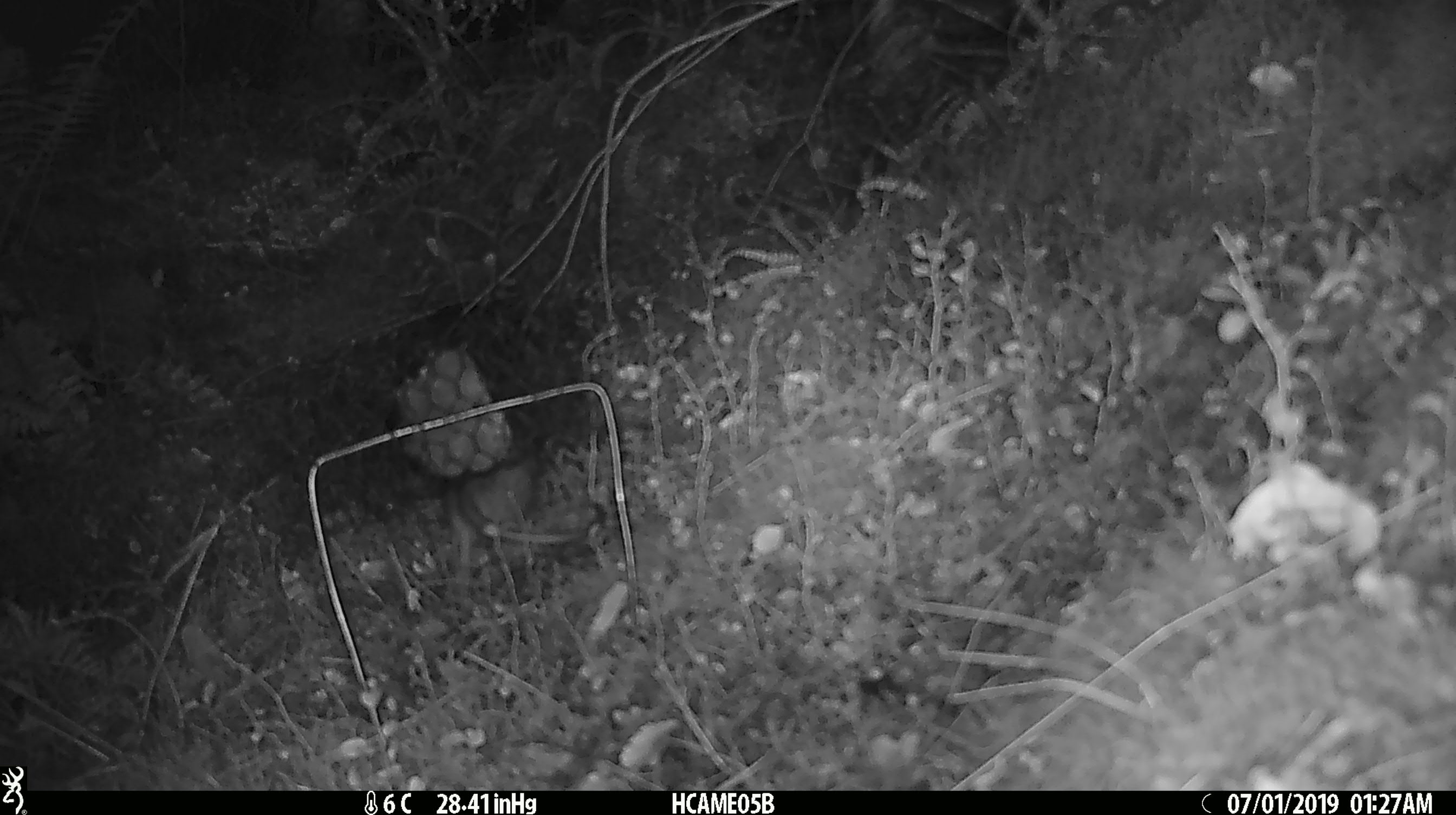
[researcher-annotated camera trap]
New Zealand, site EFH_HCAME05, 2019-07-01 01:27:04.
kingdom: Animalia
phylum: Chordata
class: Mammalia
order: Rodentia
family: Muridae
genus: Rattus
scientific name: Rattus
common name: rat